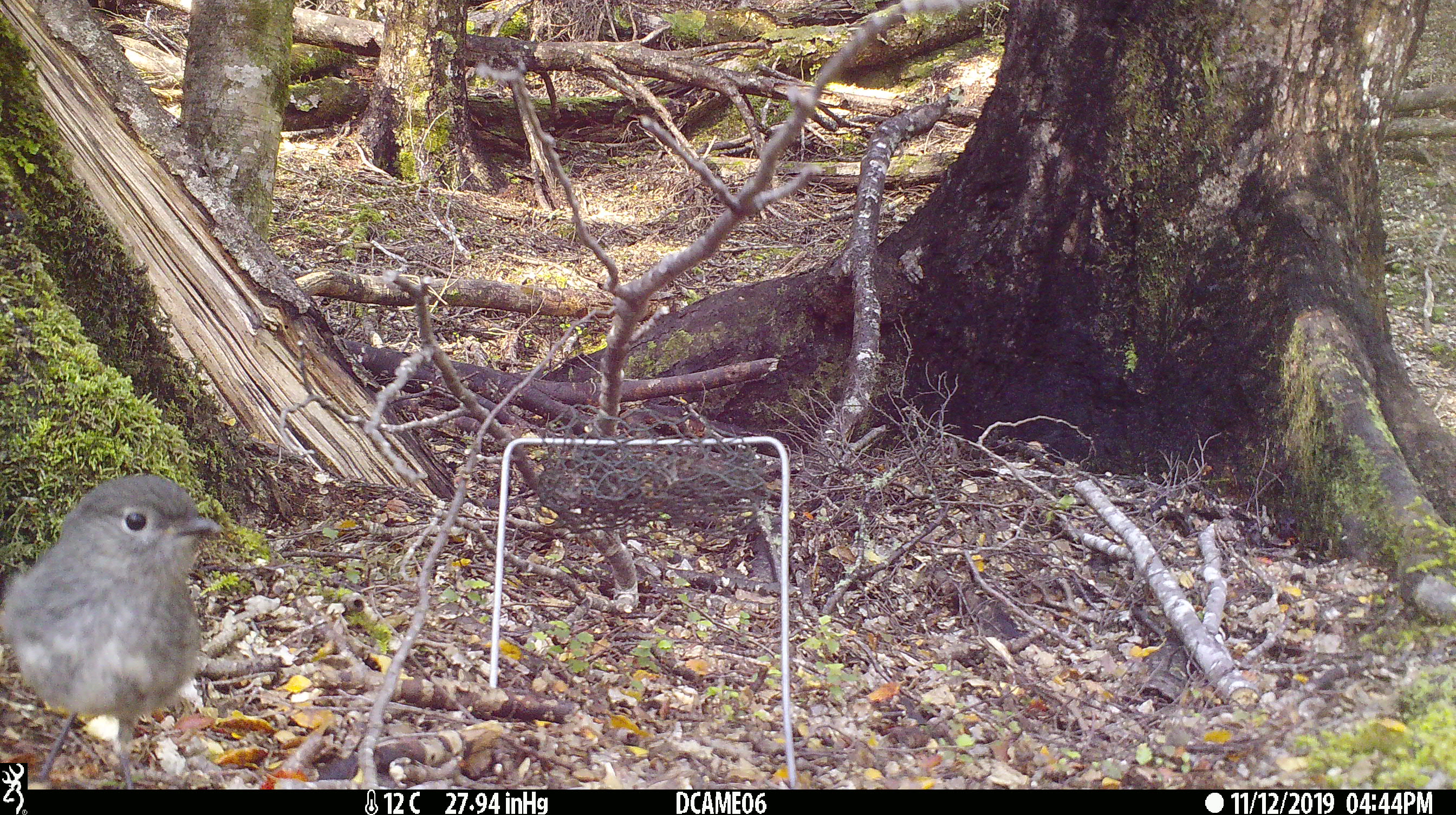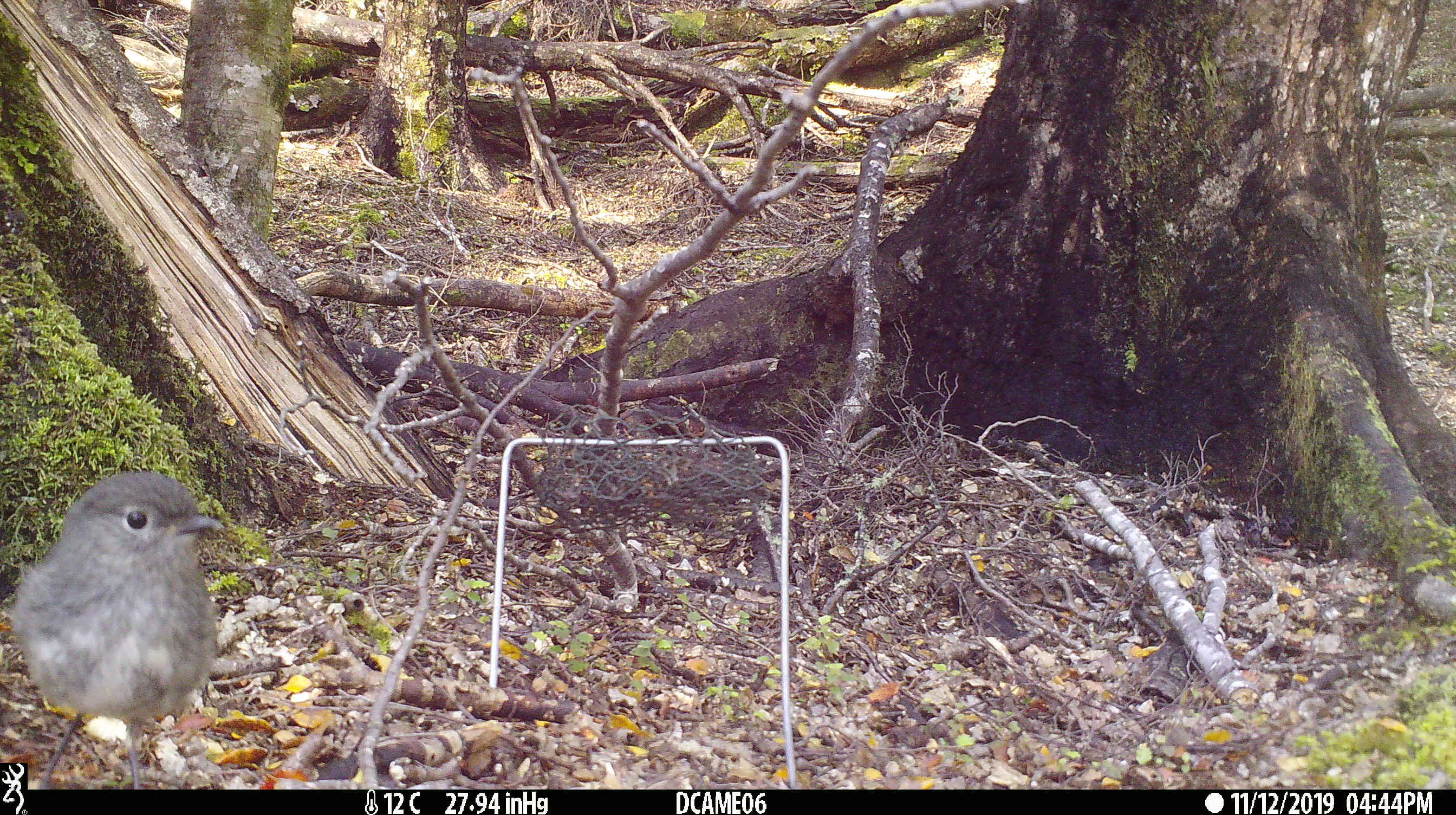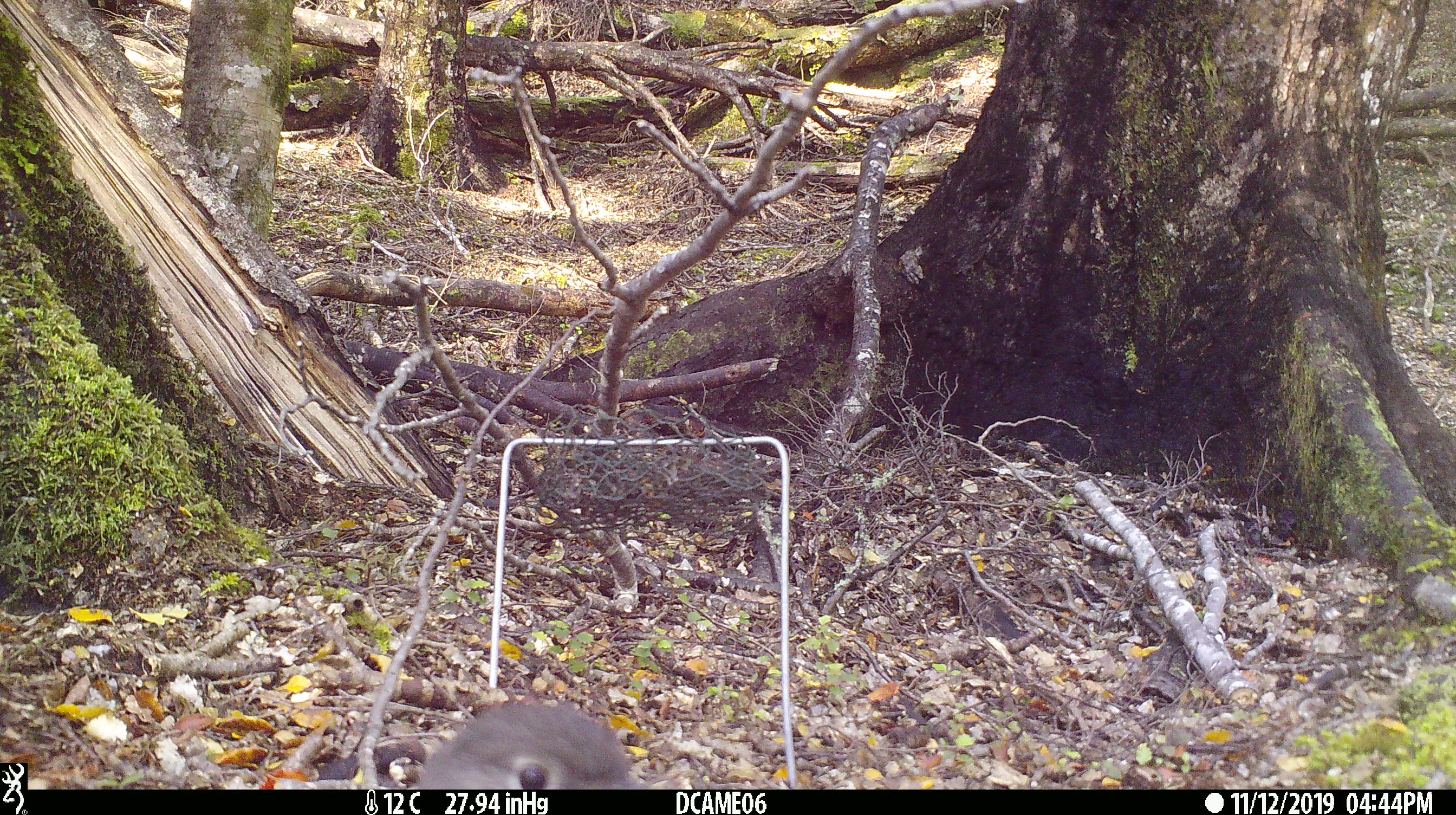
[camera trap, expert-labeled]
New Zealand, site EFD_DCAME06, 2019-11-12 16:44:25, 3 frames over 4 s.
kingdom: Animalia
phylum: Chordata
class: Aves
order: Passeriformes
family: Petroicidae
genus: Petroica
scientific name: Petroica australis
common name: new zealand robin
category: robin